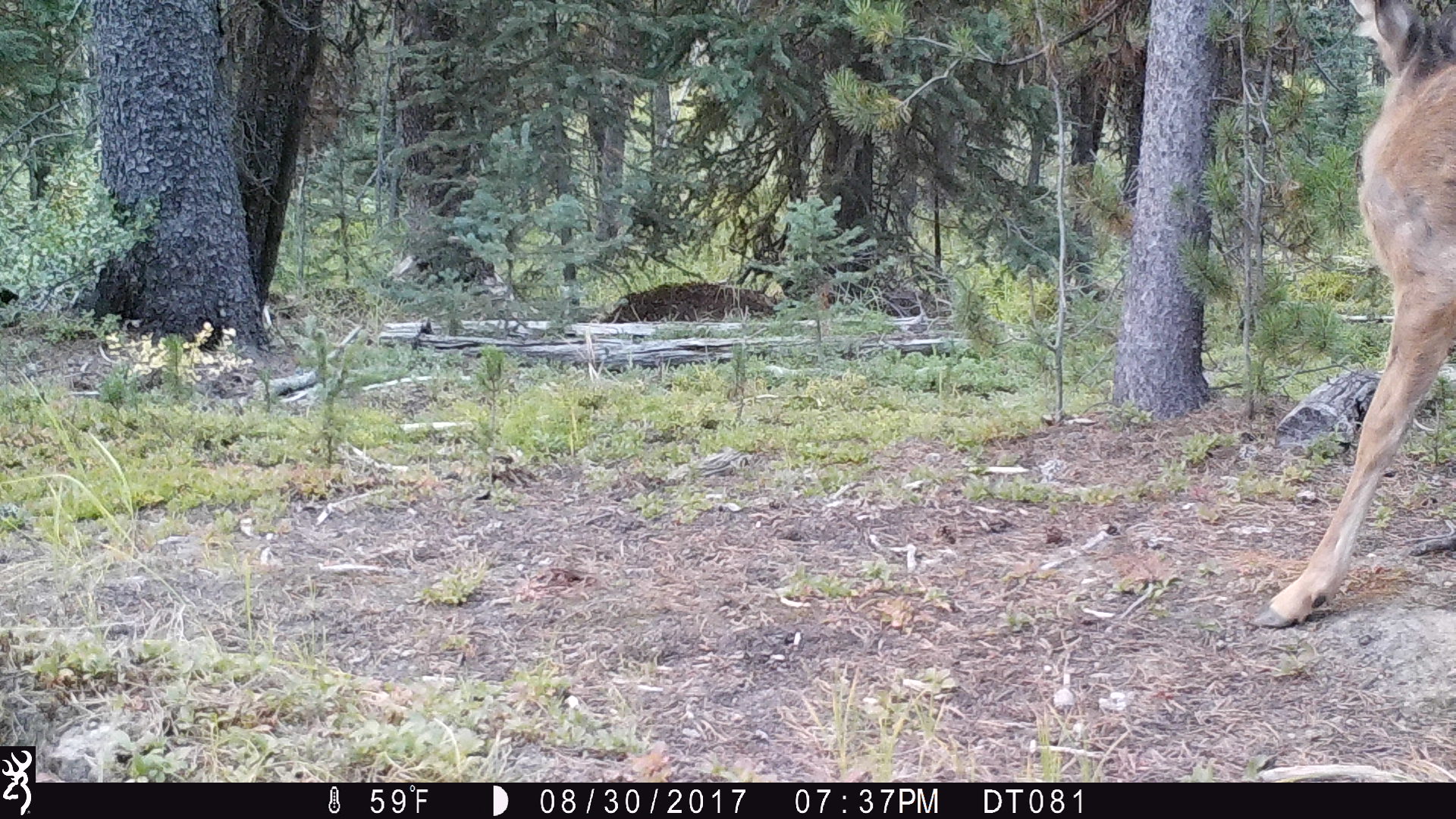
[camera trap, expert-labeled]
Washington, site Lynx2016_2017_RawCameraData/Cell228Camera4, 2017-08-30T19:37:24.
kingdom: Animalia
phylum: Chordata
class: Mammalia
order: Artiodactyla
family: Cervidae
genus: Odocoileus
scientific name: Odocoileus hemionus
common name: mule deer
Odocoileus hemionus (mule deer). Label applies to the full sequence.